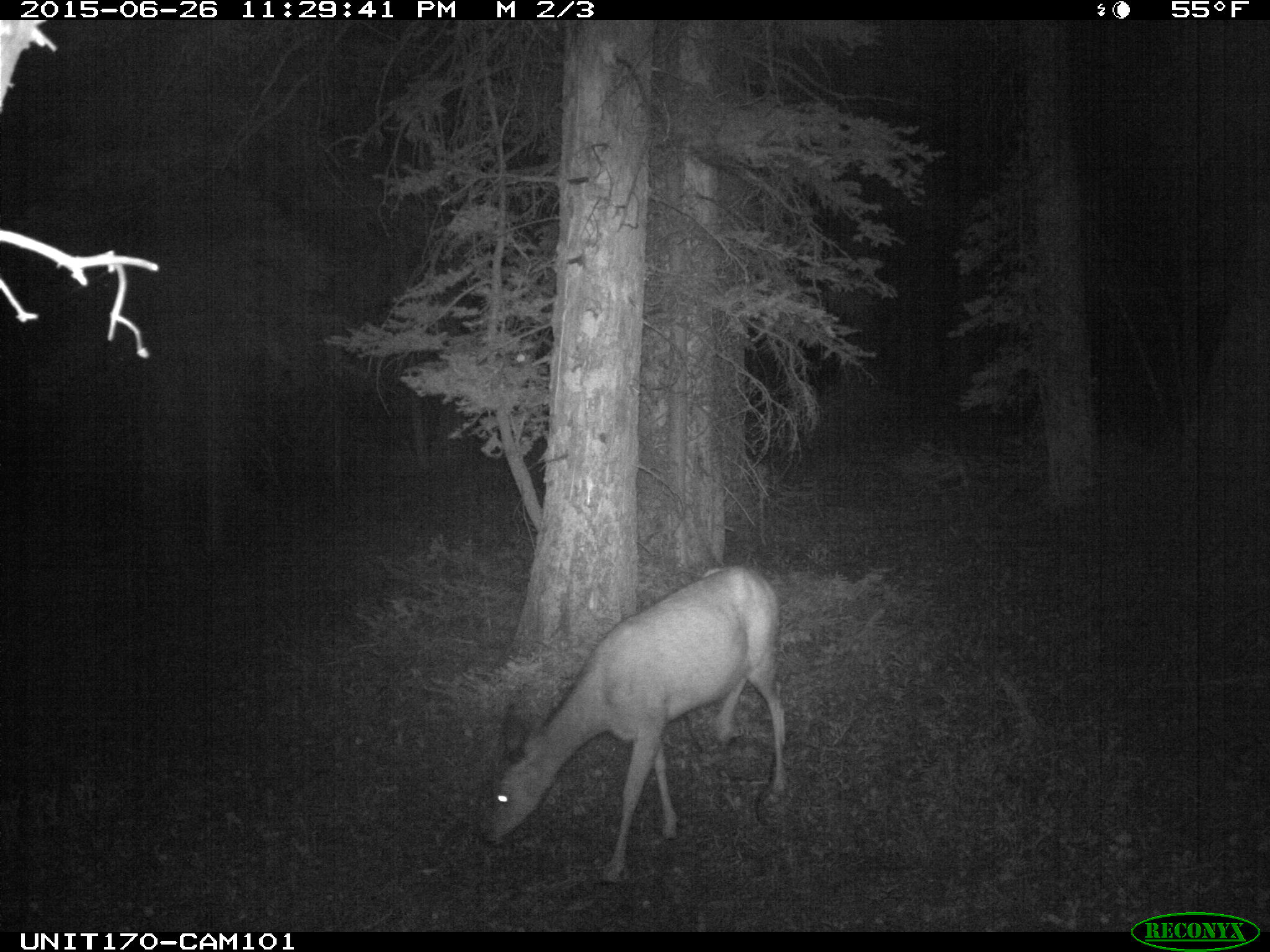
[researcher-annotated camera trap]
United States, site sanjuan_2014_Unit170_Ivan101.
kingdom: Animalia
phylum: Chordata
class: Mammalia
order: Artiodactyla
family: Cervidae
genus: Odocoileus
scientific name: Odocoileus hemionus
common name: mule deer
Odocoileus hemionus (mule deer).